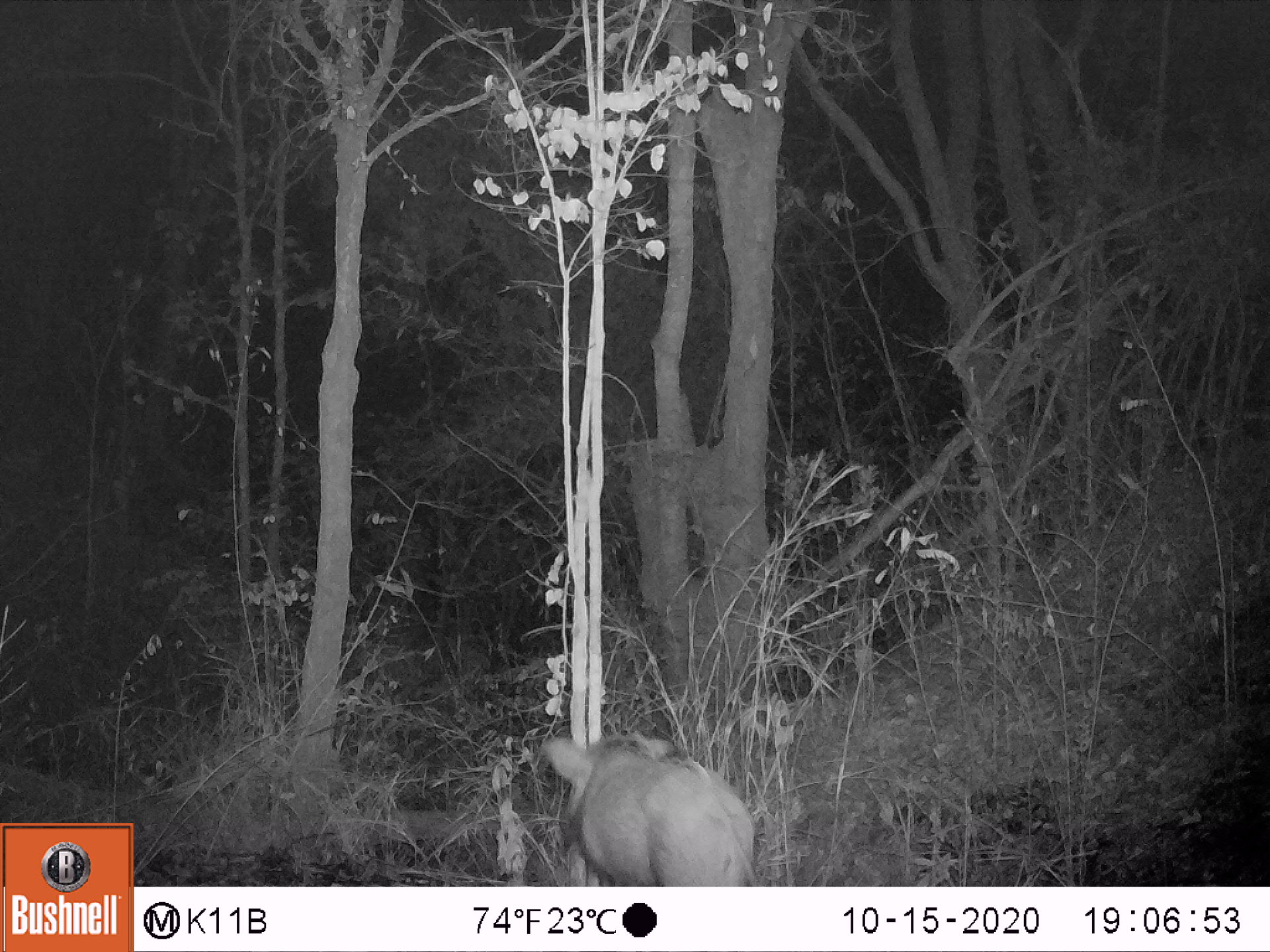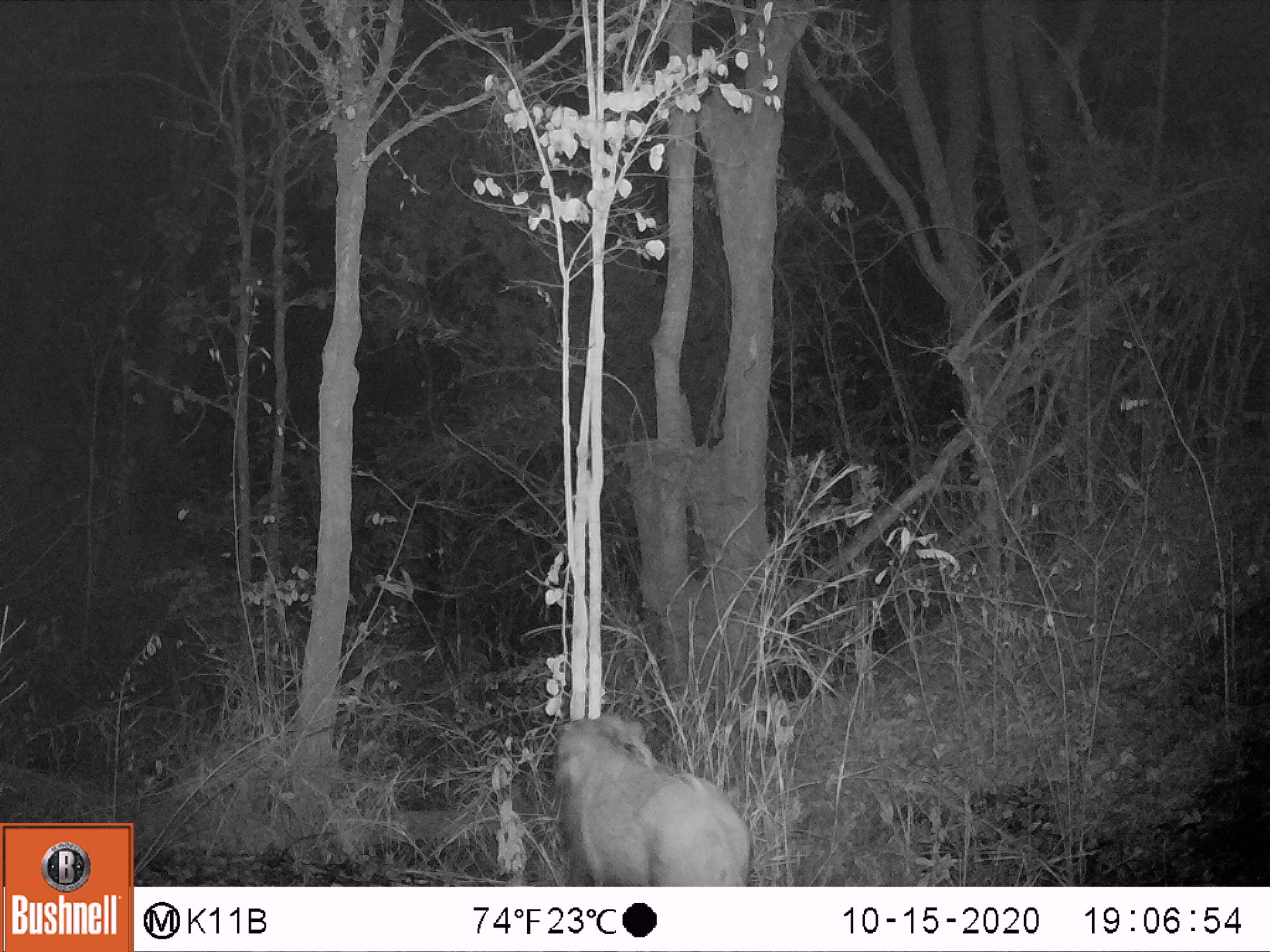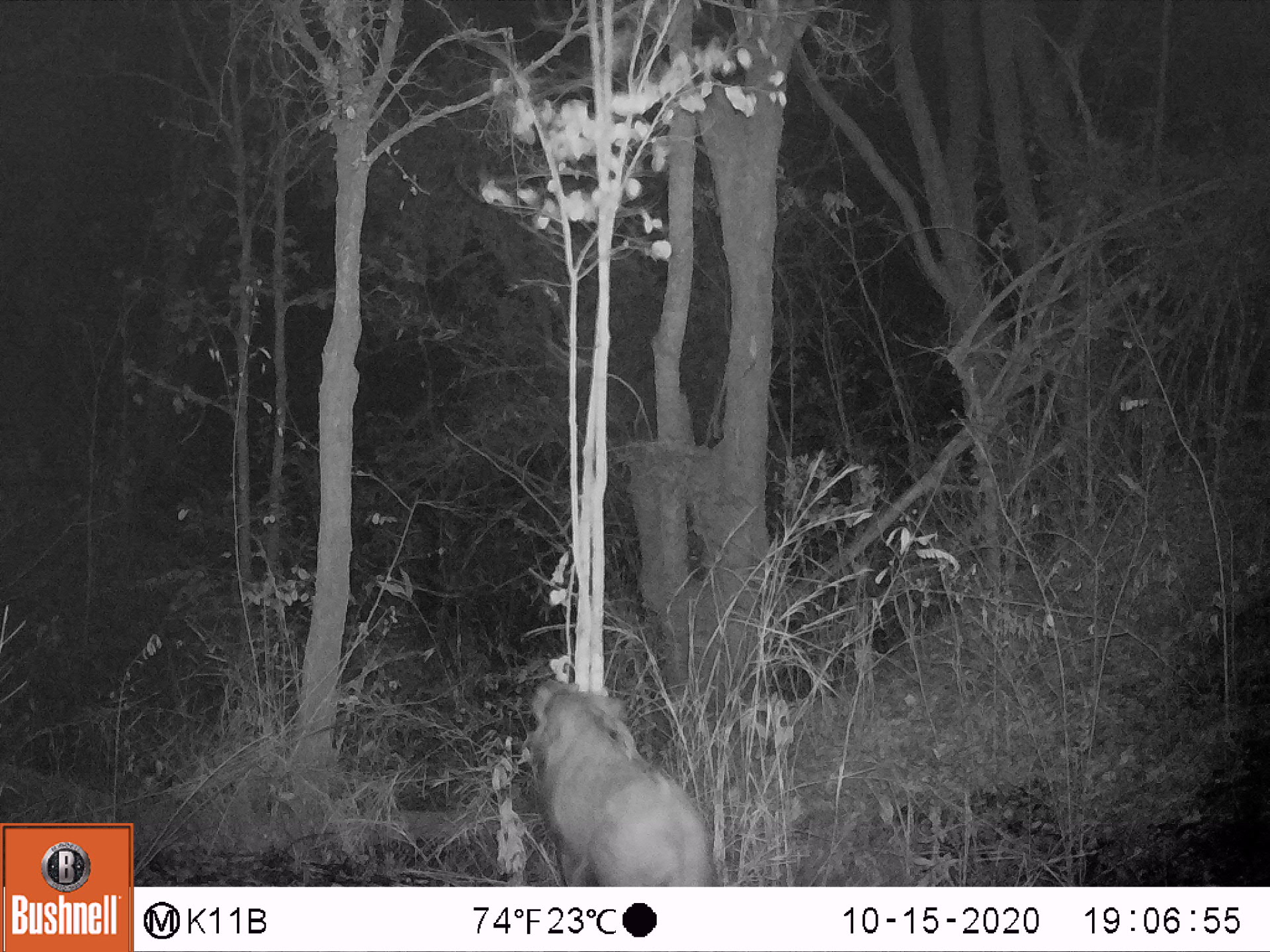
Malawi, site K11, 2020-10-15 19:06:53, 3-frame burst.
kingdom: Animalia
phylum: Chordata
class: Mammalia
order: Artiodactyla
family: Suidae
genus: Potamochoerus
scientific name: Potamochoerus larvatus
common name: bushpig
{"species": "bushpig (Potamochoerus larvatus)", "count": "1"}